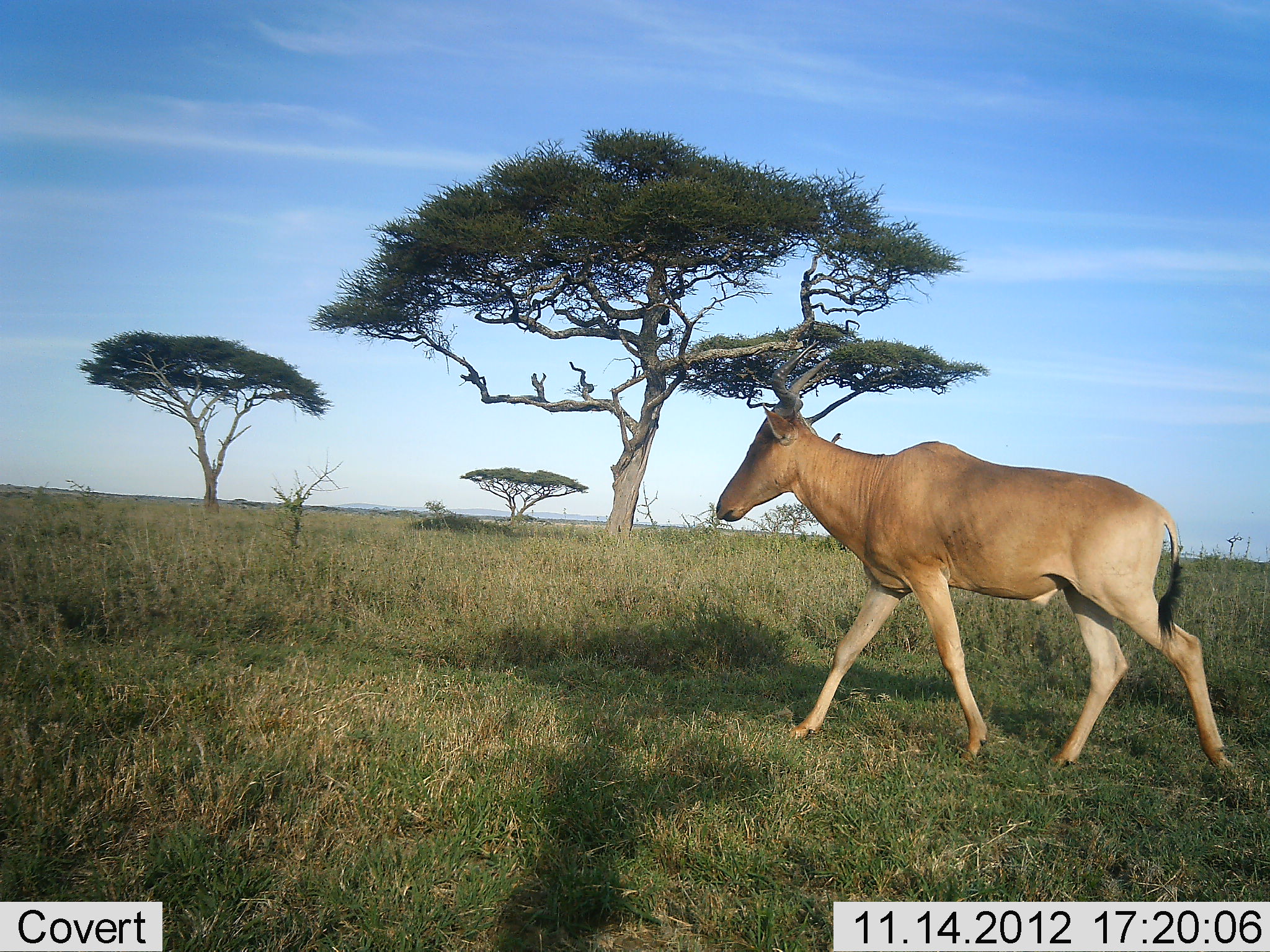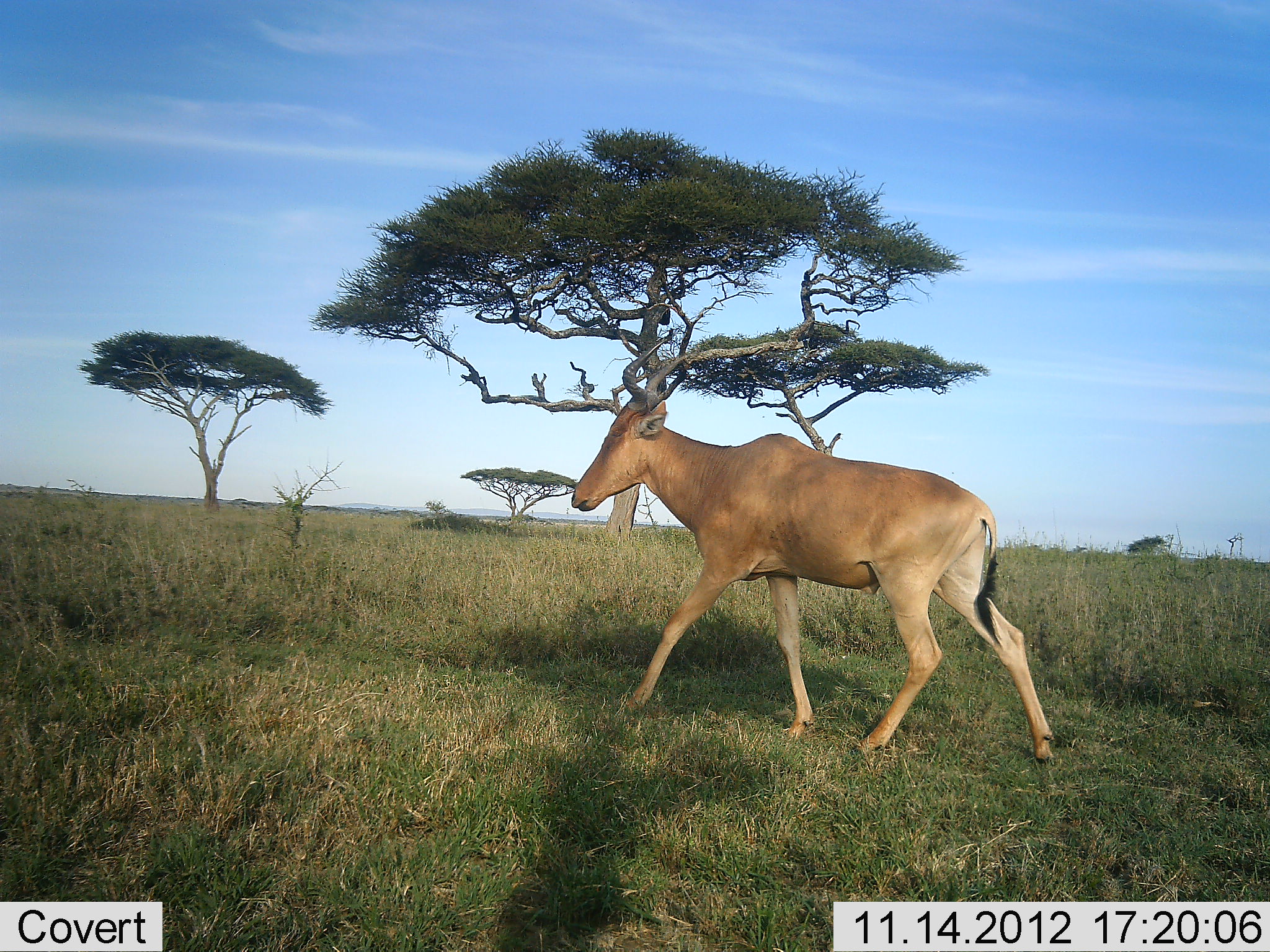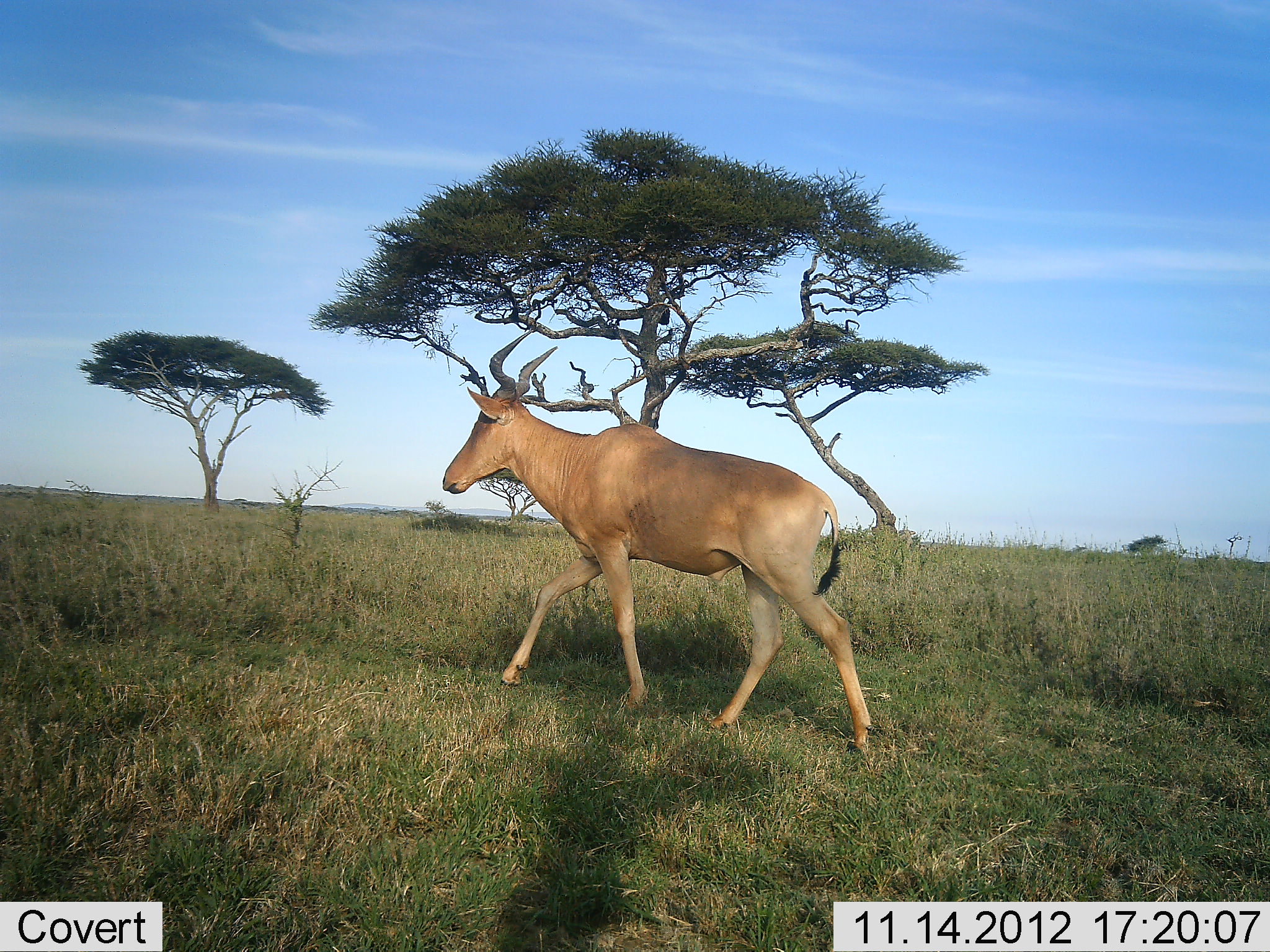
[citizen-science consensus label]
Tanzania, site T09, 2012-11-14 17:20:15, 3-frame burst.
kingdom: Animalia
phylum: Chordata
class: Mammalia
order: Artiodactyla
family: Bovidae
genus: Alcelaphus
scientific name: Alcelaphus buselaphus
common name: hartebeest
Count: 1.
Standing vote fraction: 0%.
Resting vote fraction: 0%.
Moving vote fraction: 100%.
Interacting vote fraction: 0%.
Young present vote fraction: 0%.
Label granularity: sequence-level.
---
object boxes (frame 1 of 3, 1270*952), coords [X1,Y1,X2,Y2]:
animal: [713,338,1239,782]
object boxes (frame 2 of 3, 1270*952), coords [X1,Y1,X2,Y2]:
animal: [566,330,1058,767]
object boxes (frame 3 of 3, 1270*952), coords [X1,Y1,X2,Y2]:
animal: [437,329,872,752]